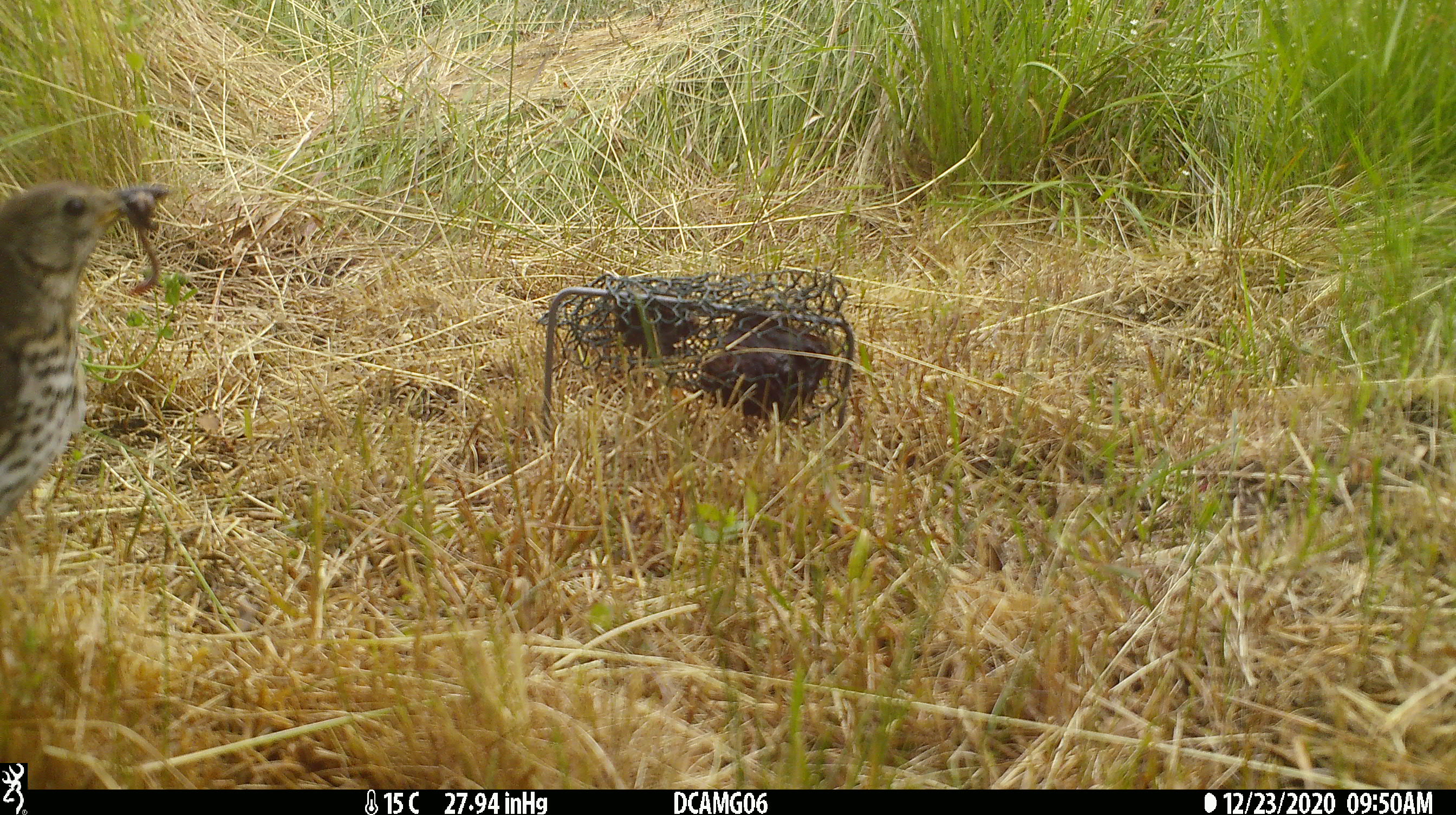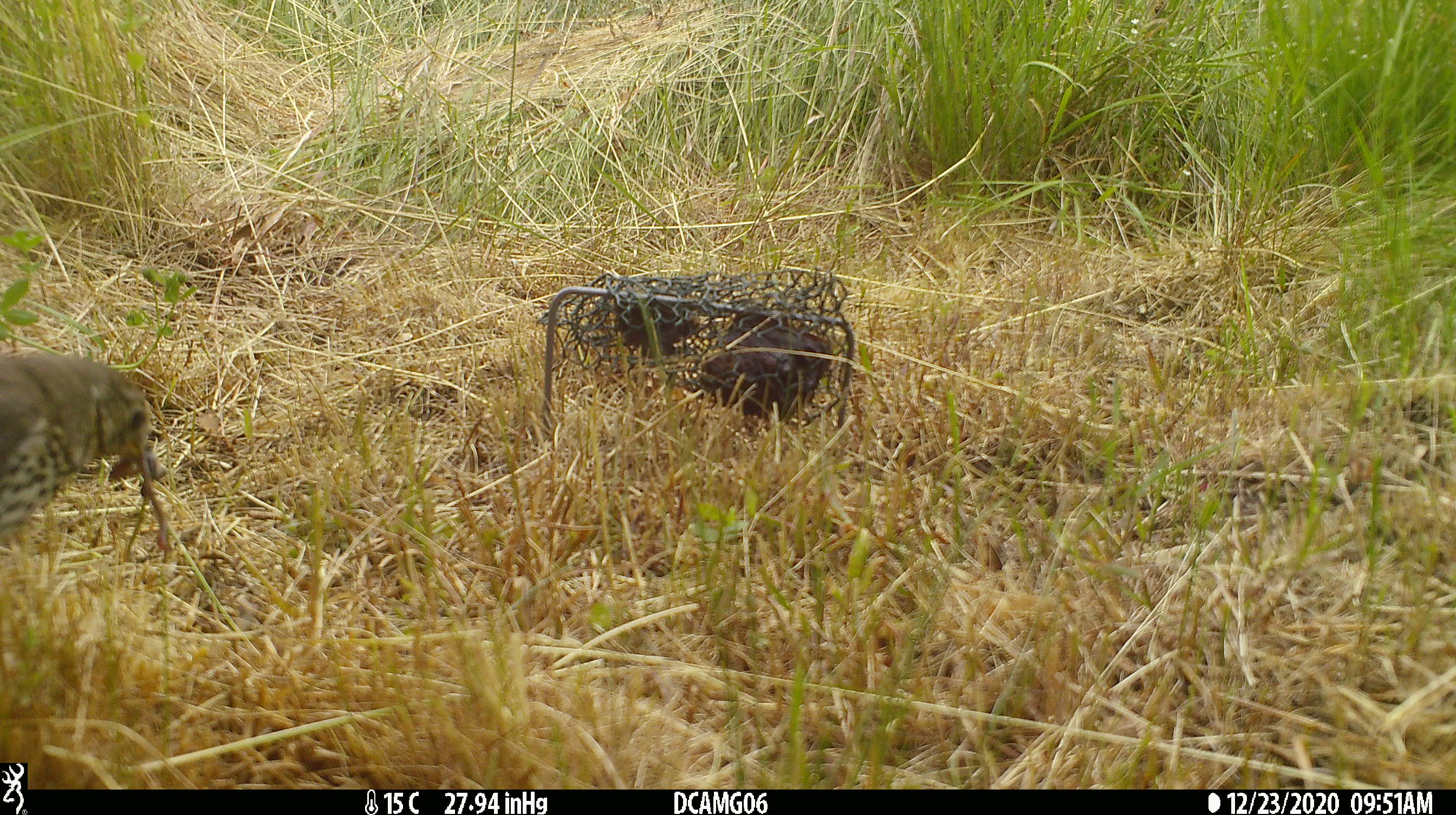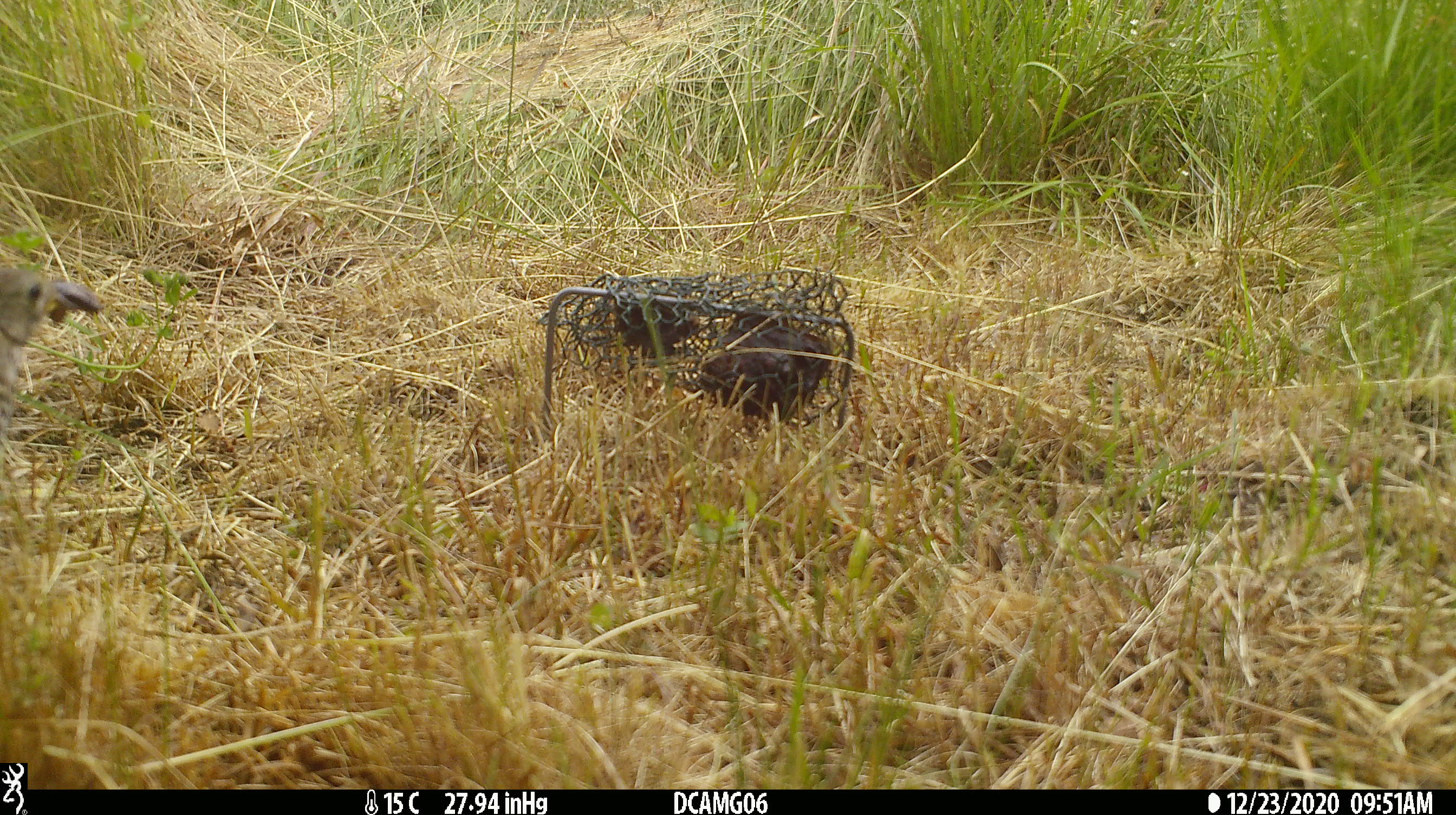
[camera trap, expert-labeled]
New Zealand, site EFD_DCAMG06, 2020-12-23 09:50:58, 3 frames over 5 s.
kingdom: Animalia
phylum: Chordata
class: Aves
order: Passeriformes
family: Turdidae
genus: Turdus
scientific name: Turdus philomelos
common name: song thrush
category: thrush